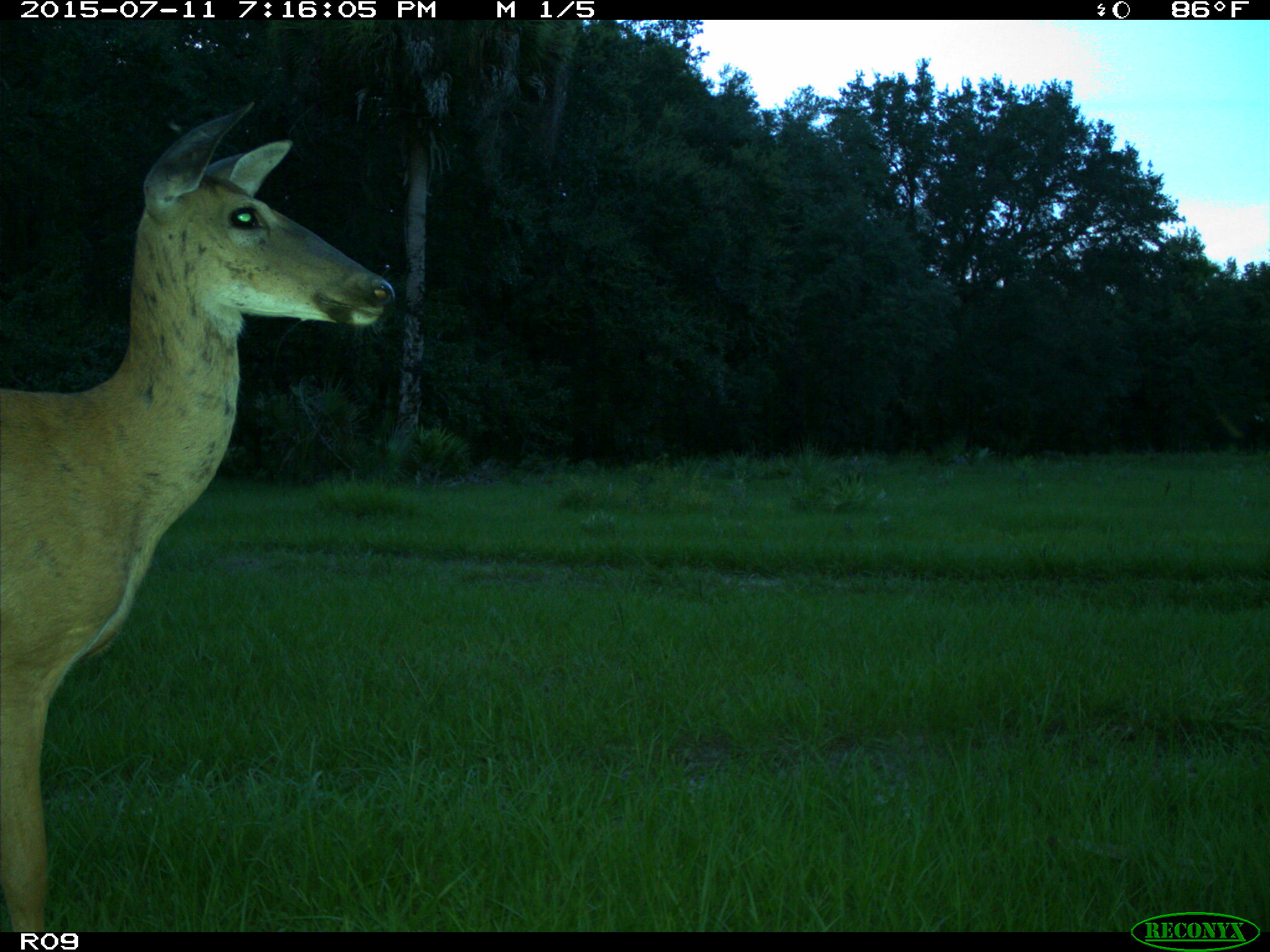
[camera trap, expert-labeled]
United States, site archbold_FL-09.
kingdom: Animalia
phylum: Chordata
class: Mammalia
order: Artiodactyla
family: Cervidae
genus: Odocoileus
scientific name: Odocoileus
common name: deer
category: unidentified deer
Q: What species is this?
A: Unidentified deer (deer) (Odocoileus).